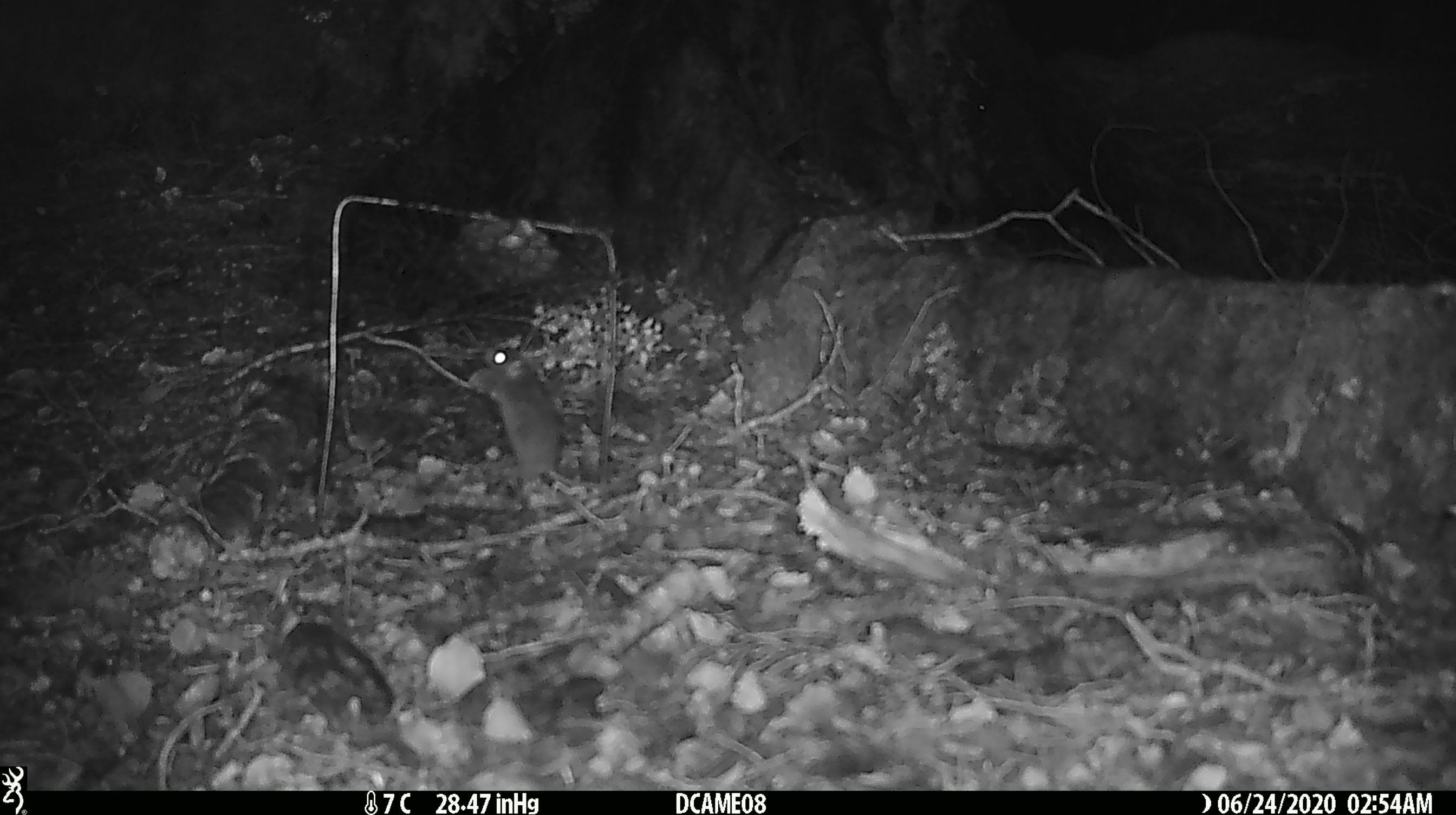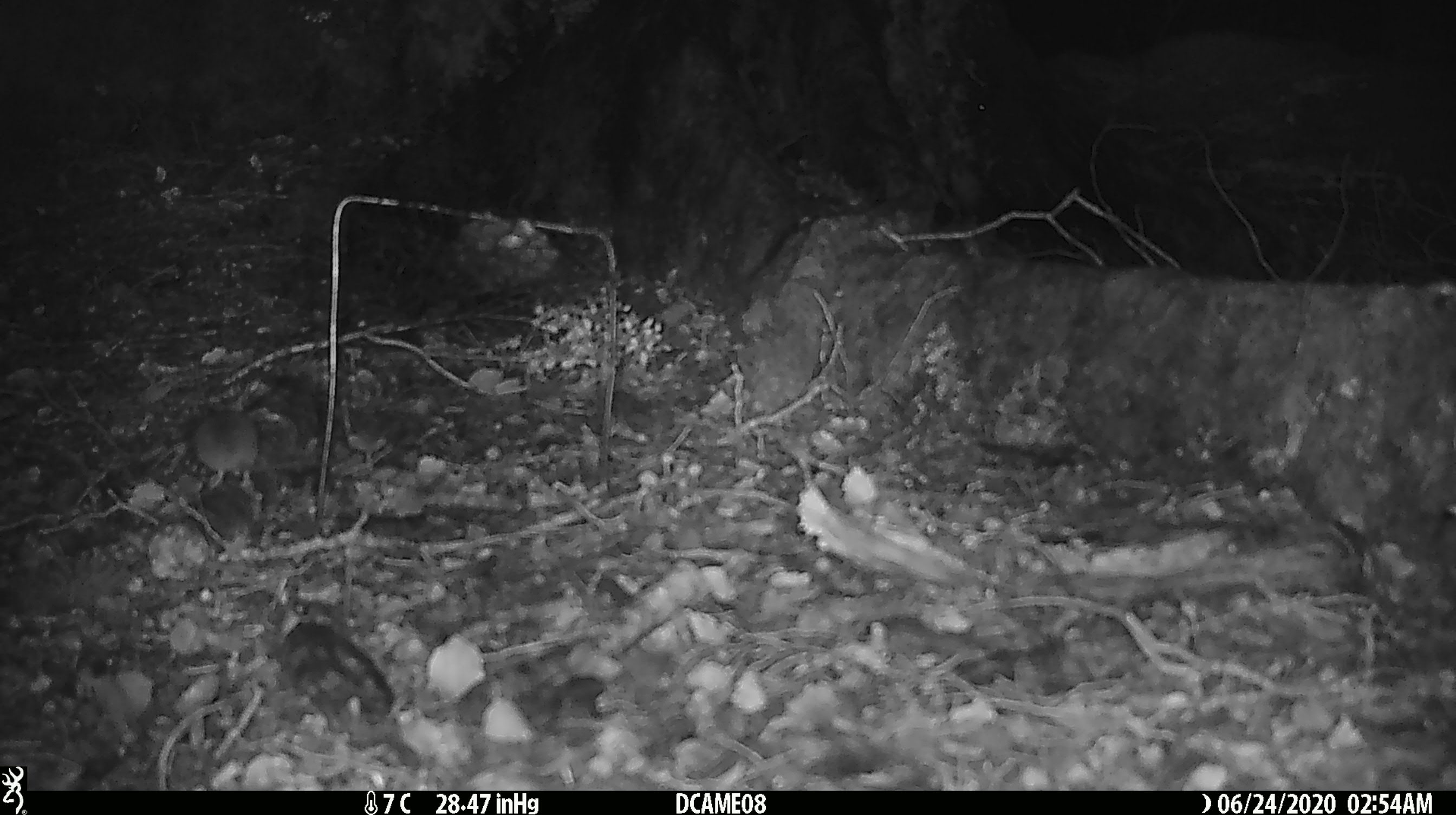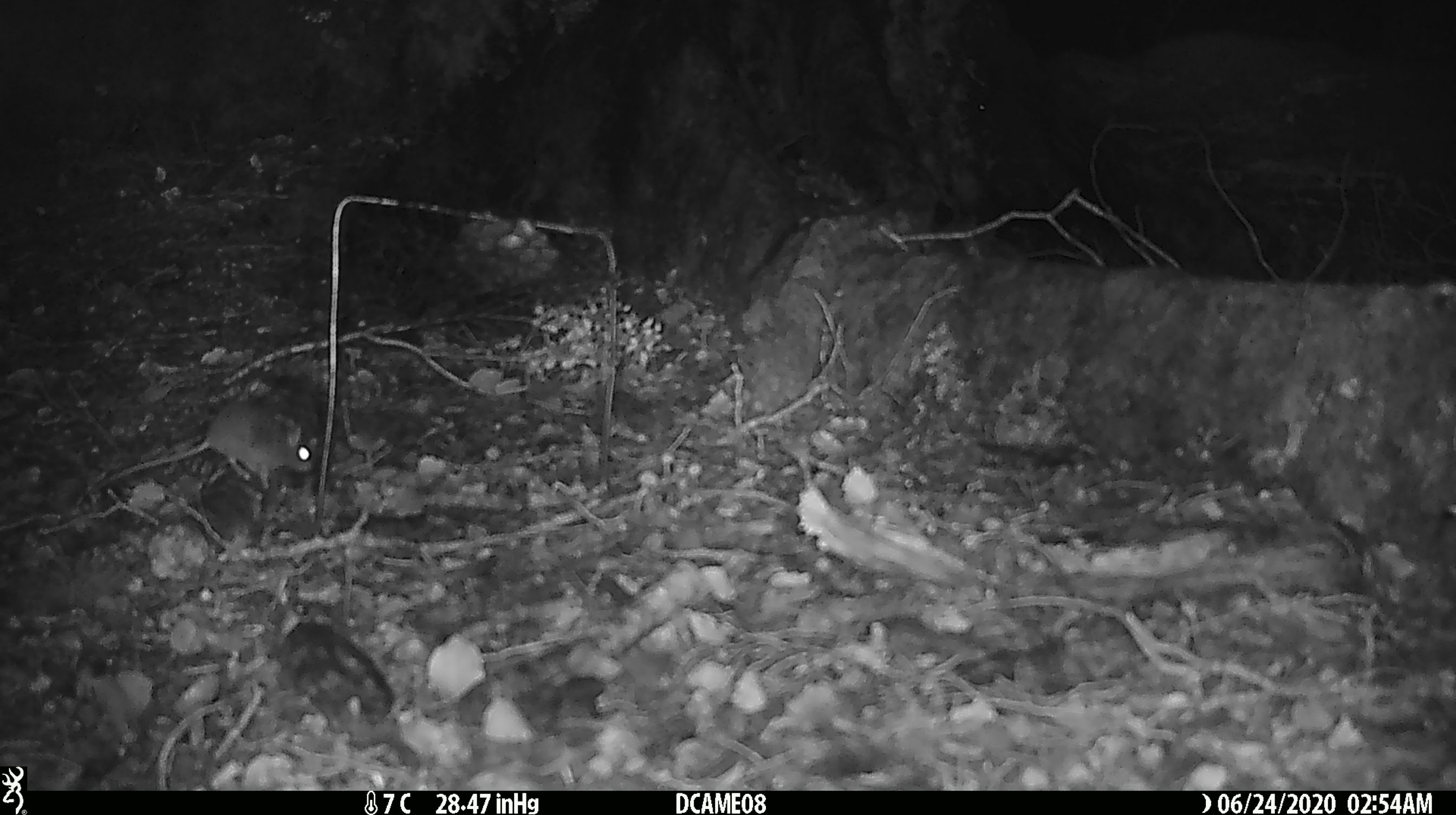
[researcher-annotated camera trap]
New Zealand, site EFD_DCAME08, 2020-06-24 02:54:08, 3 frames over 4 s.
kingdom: Animalia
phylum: Chordata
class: Mammalia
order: Rodentia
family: Muridae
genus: Mus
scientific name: Mus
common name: mouse